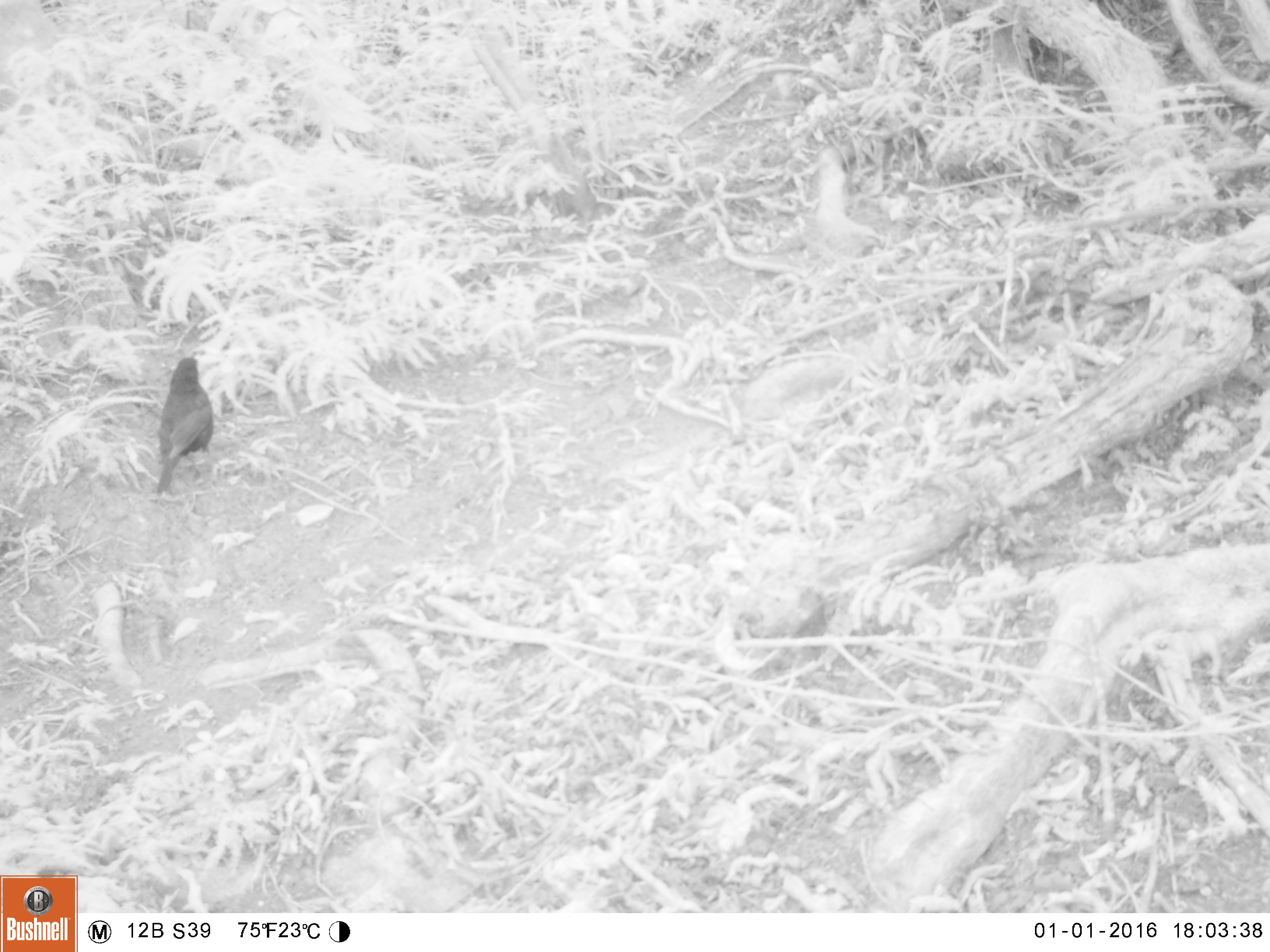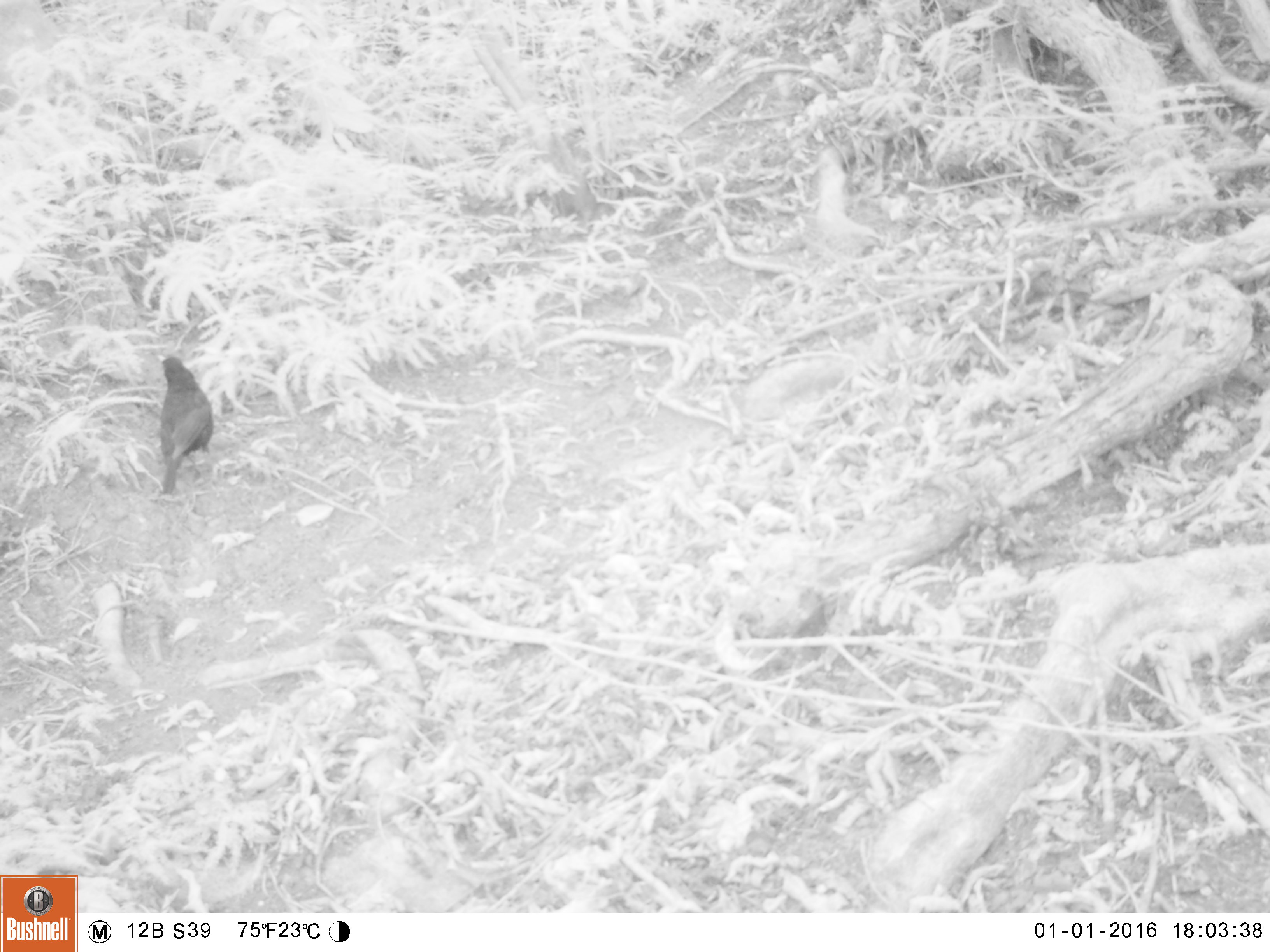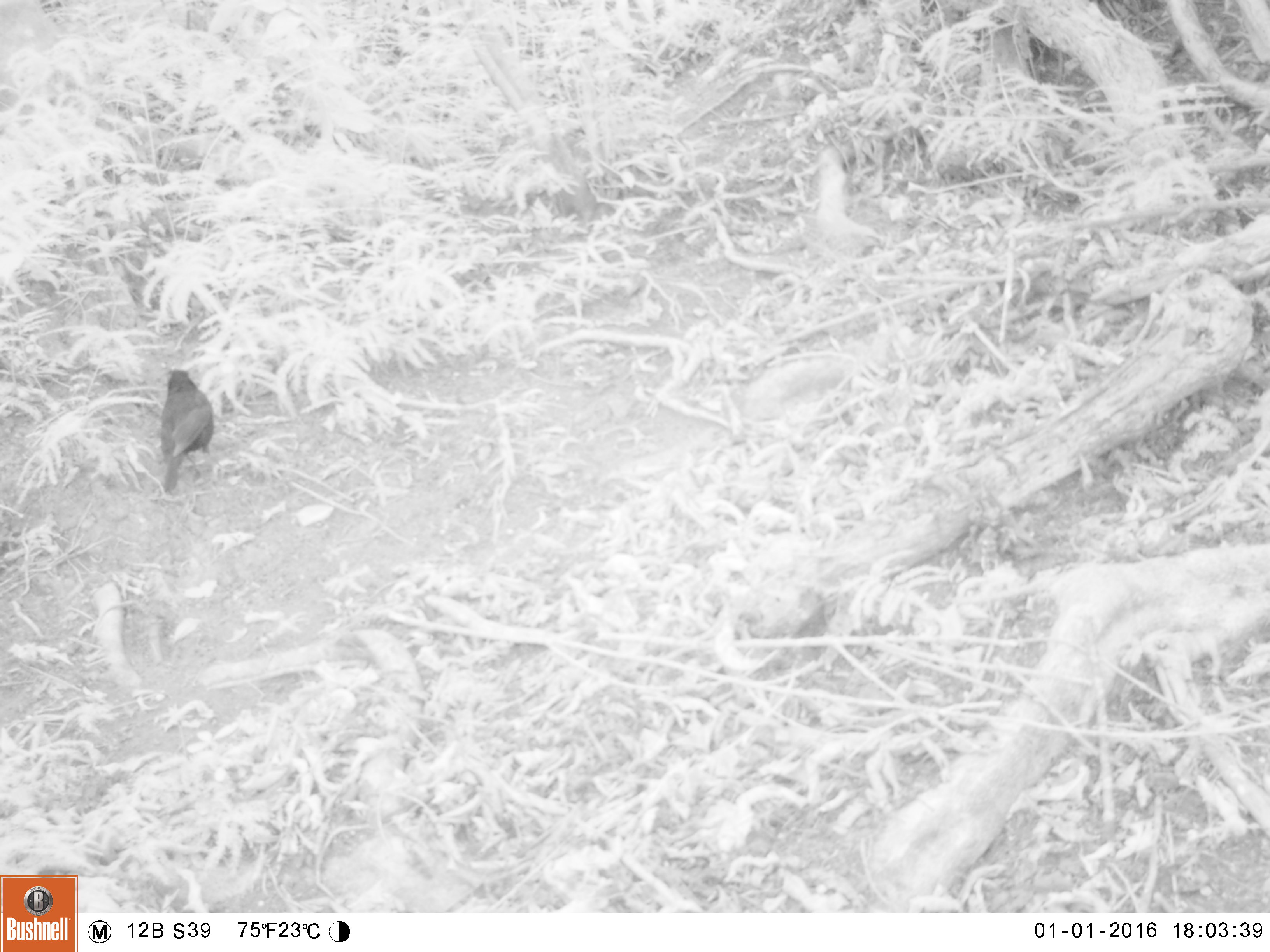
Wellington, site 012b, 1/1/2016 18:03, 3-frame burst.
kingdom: Animalia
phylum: Chordata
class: Aves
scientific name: Aves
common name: bird